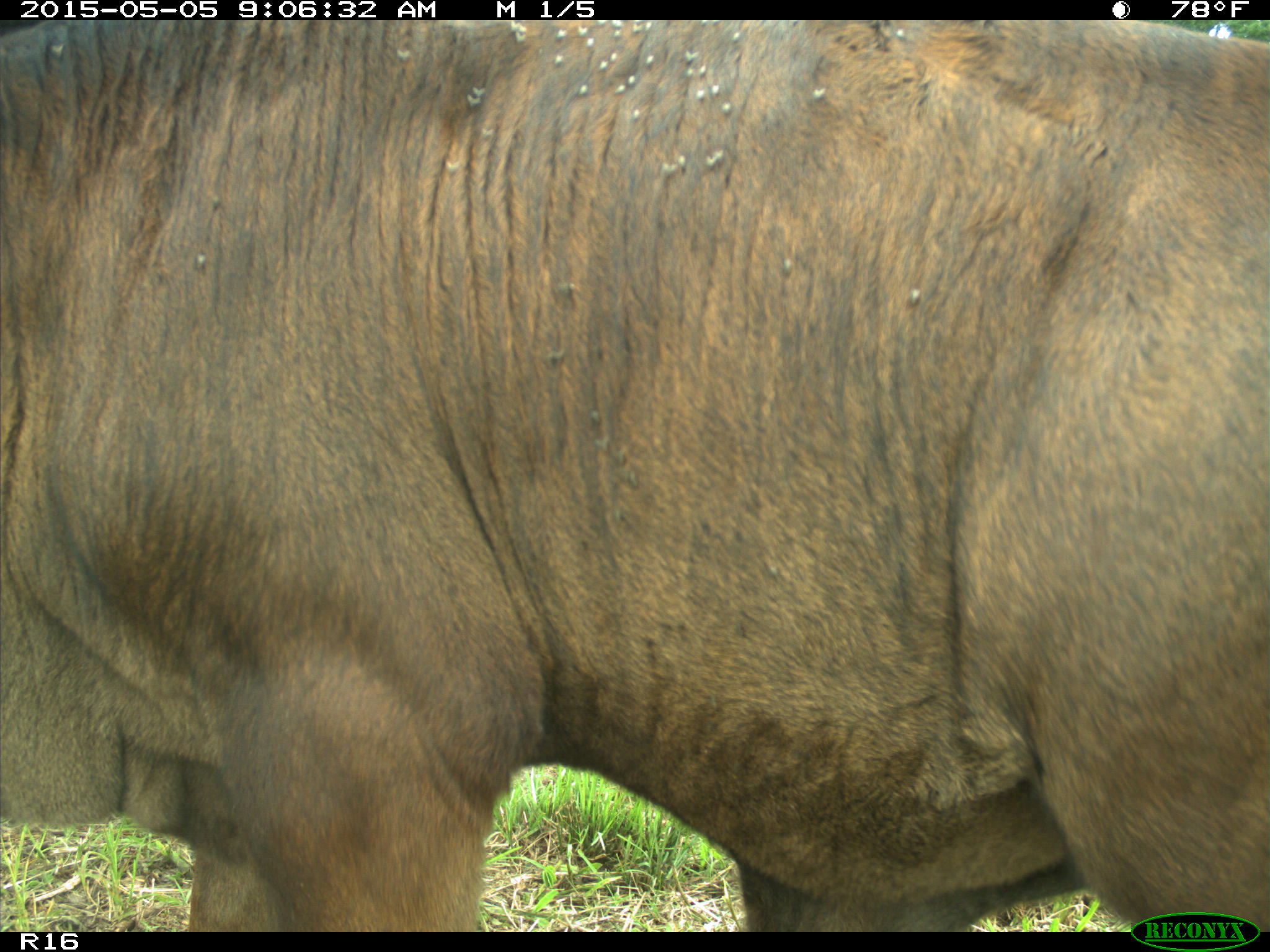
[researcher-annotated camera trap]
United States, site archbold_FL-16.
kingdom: Animalia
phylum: Chordata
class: Mammalia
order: Artiodactyla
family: Bovidae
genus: Bos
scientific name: Bos taurus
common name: domestic cow